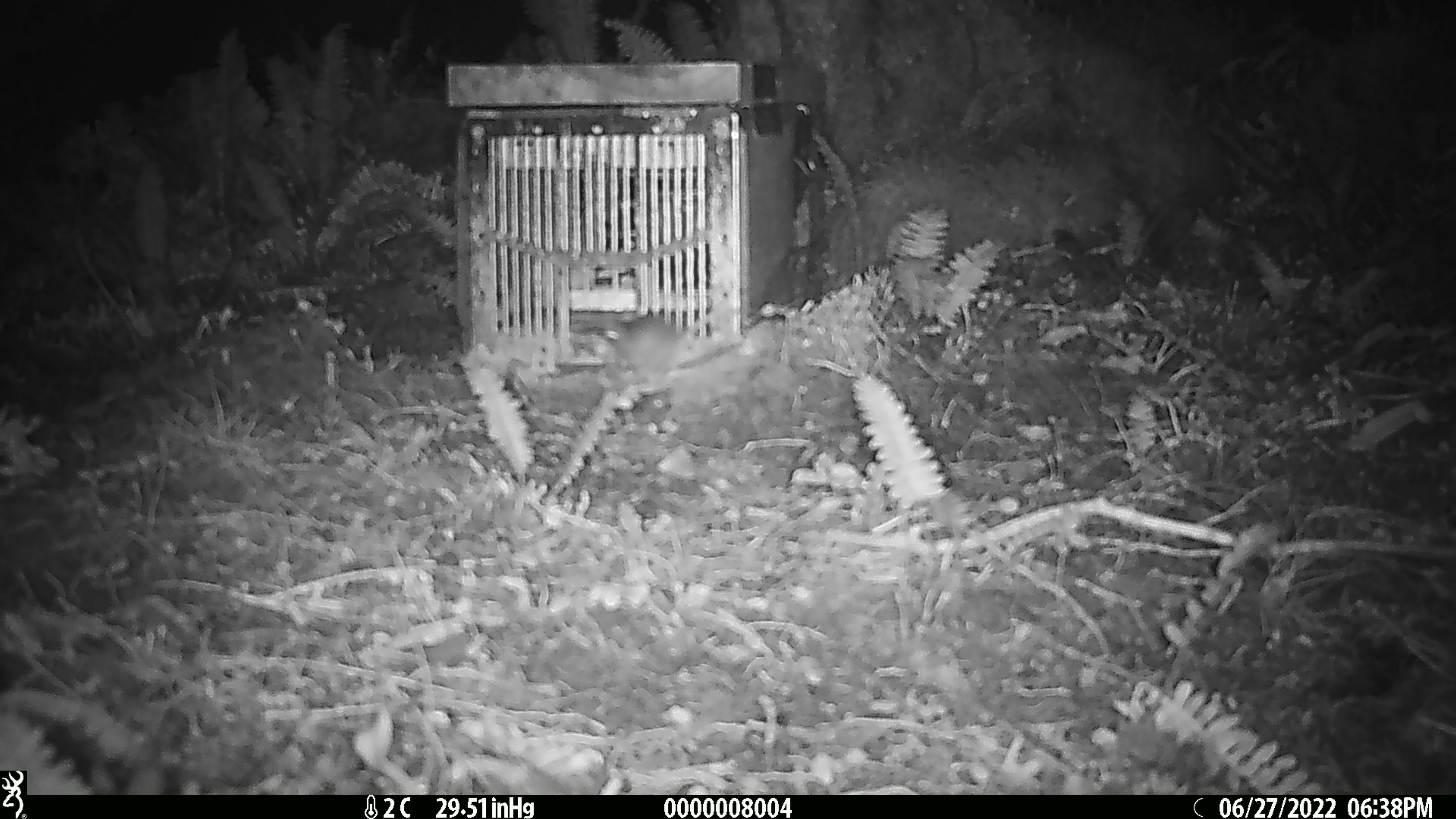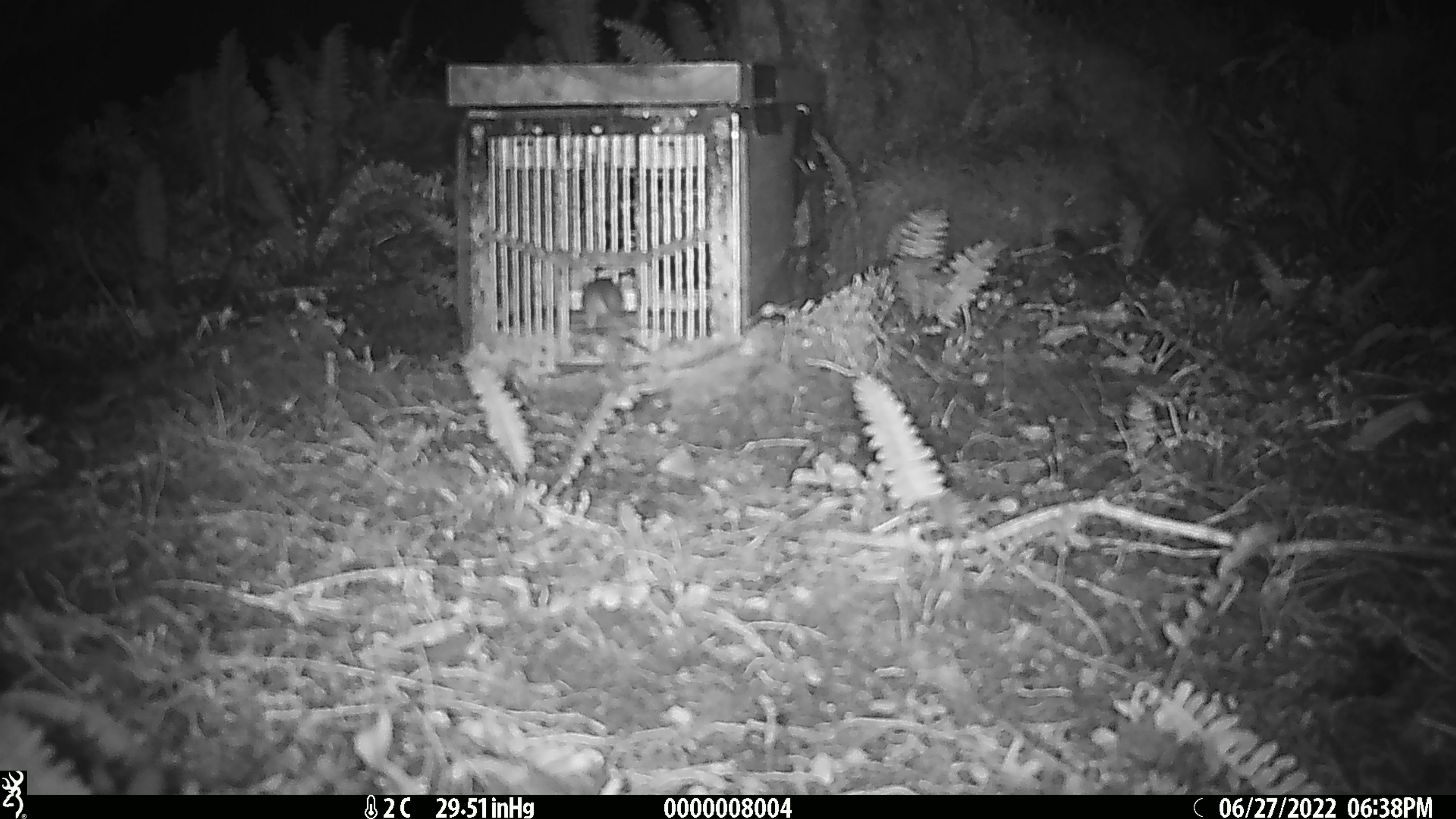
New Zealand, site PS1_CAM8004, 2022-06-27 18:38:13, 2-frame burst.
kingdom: Animalia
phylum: Chordata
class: Mammalia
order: Rodentia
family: Muridae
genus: Mus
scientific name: Mus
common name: mouse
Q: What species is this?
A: Mouse (Mus).